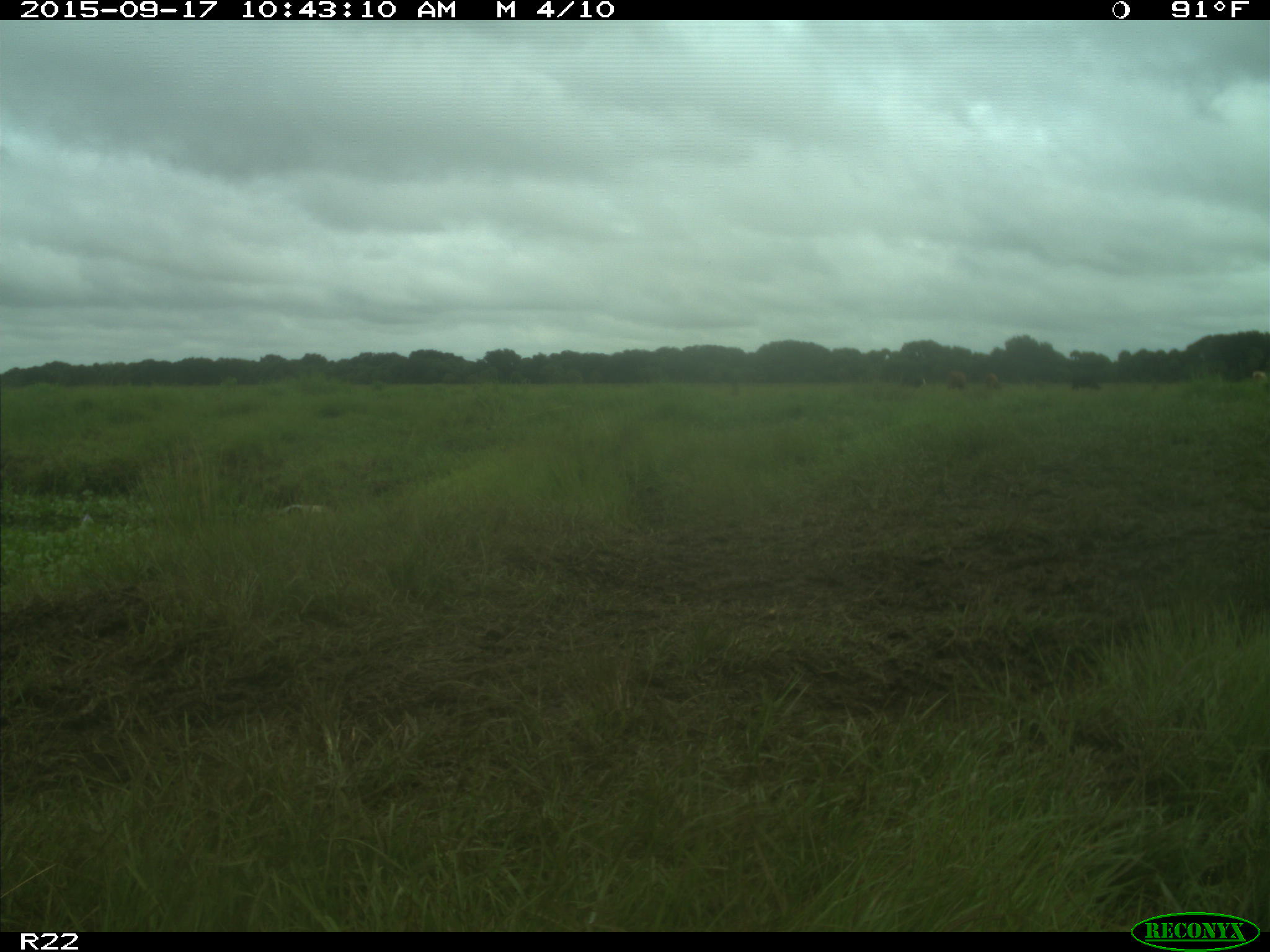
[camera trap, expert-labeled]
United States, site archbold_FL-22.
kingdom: Animalia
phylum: Chordata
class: Mammalia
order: Artiodactyla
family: Bovidae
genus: Bos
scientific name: Bos taurus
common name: domestic cow